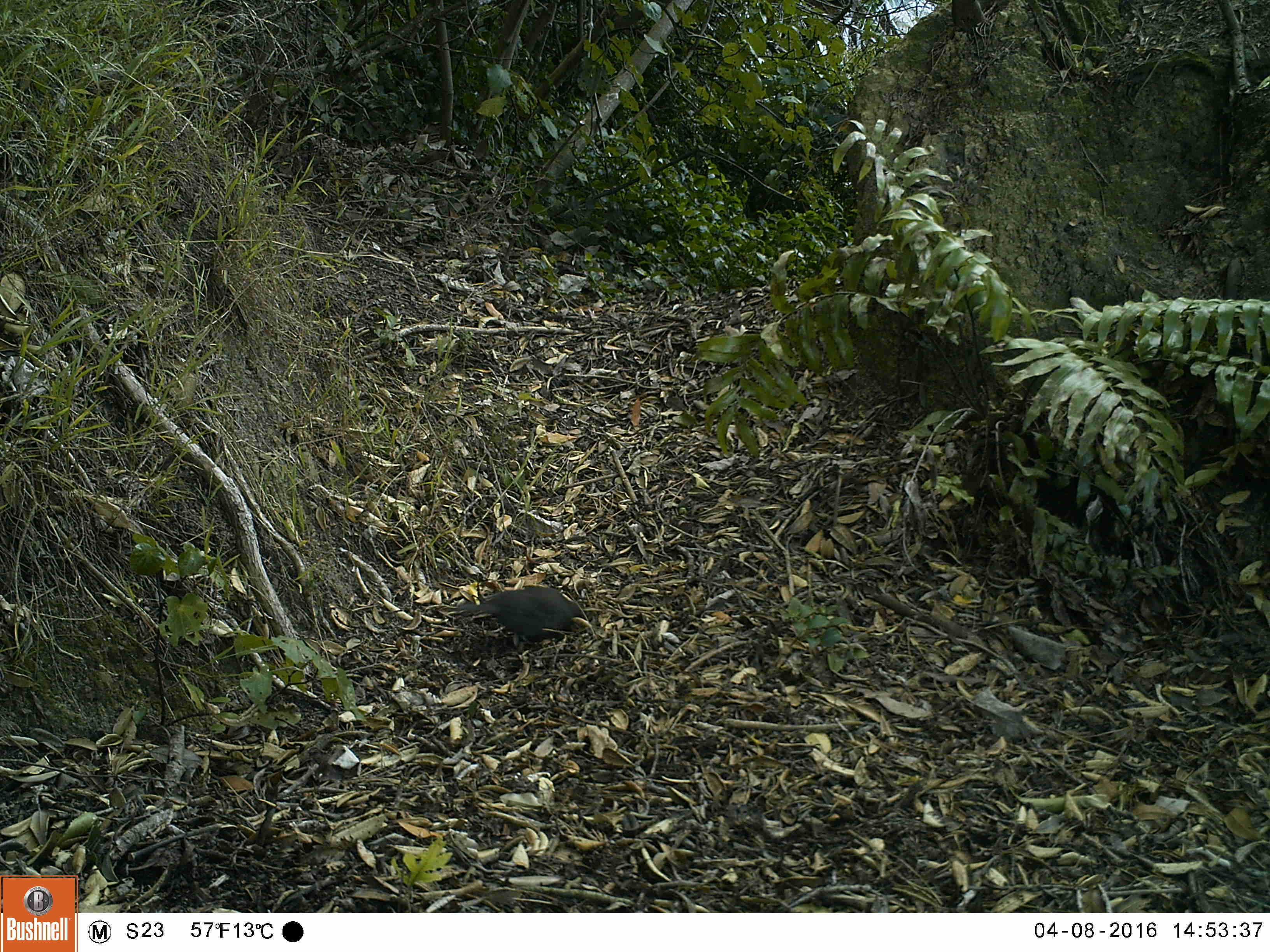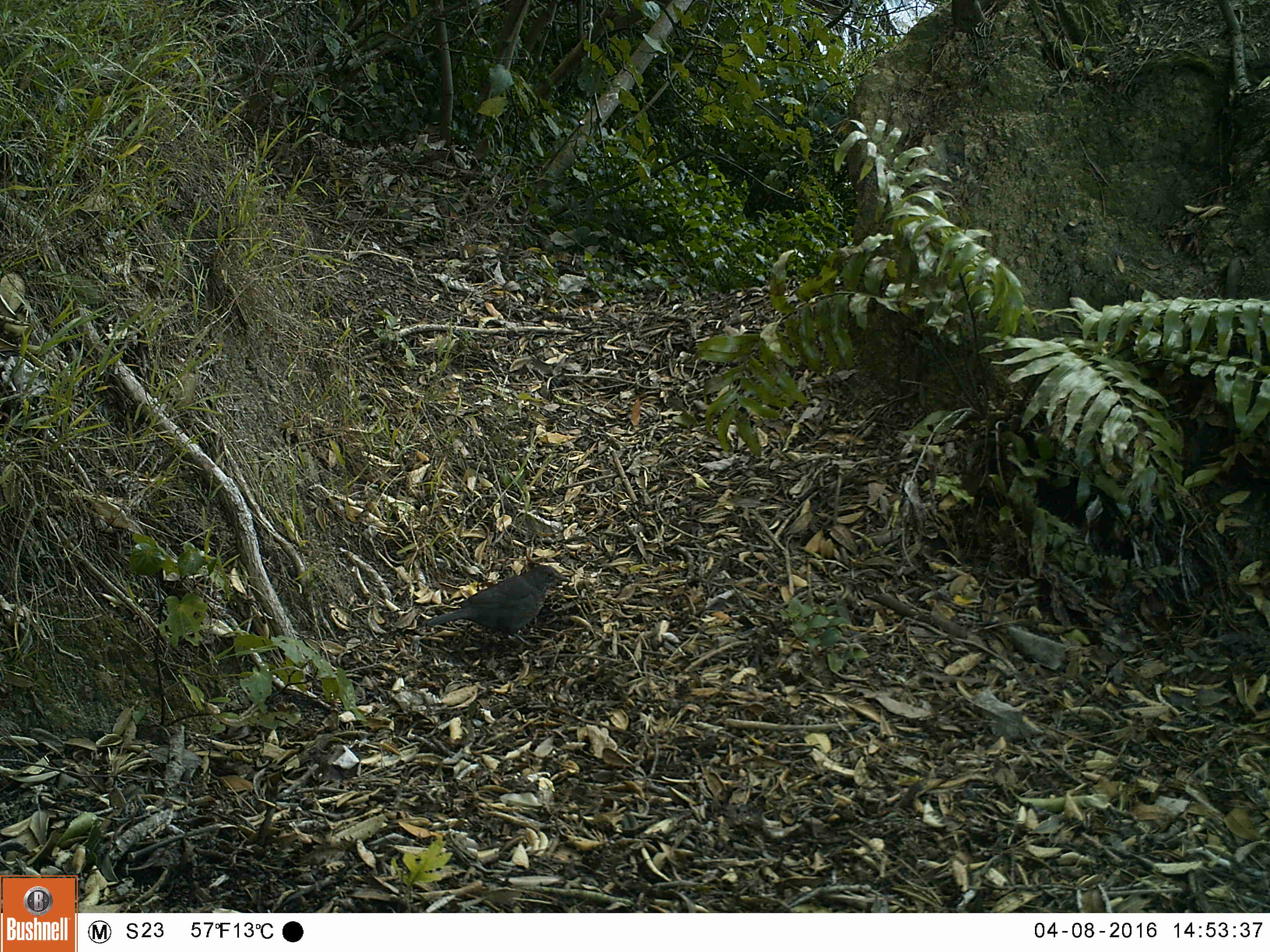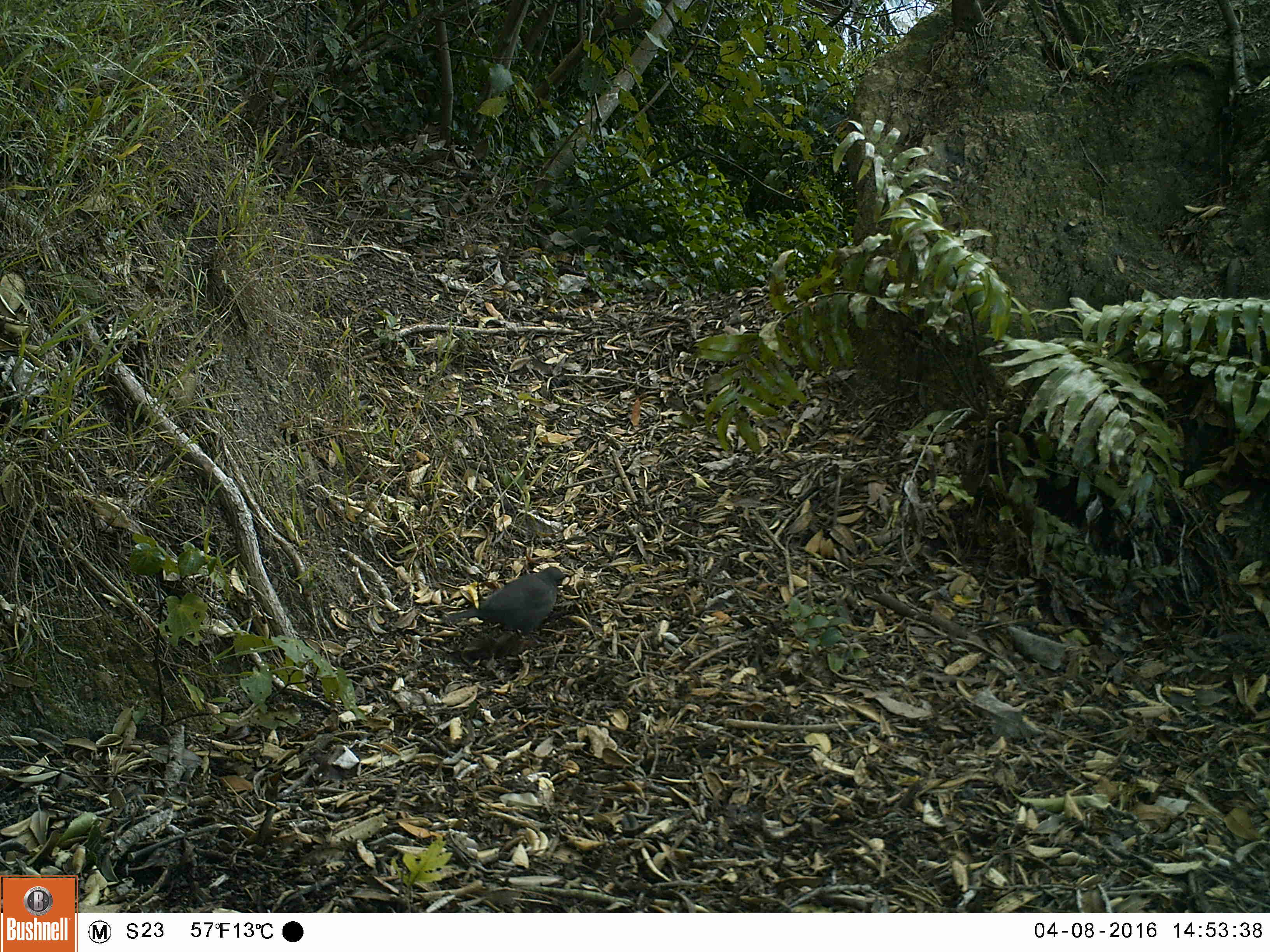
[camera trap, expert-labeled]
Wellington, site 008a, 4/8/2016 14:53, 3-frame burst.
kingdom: Animalia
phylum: Chordata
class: Aves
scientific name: Aves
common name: bird